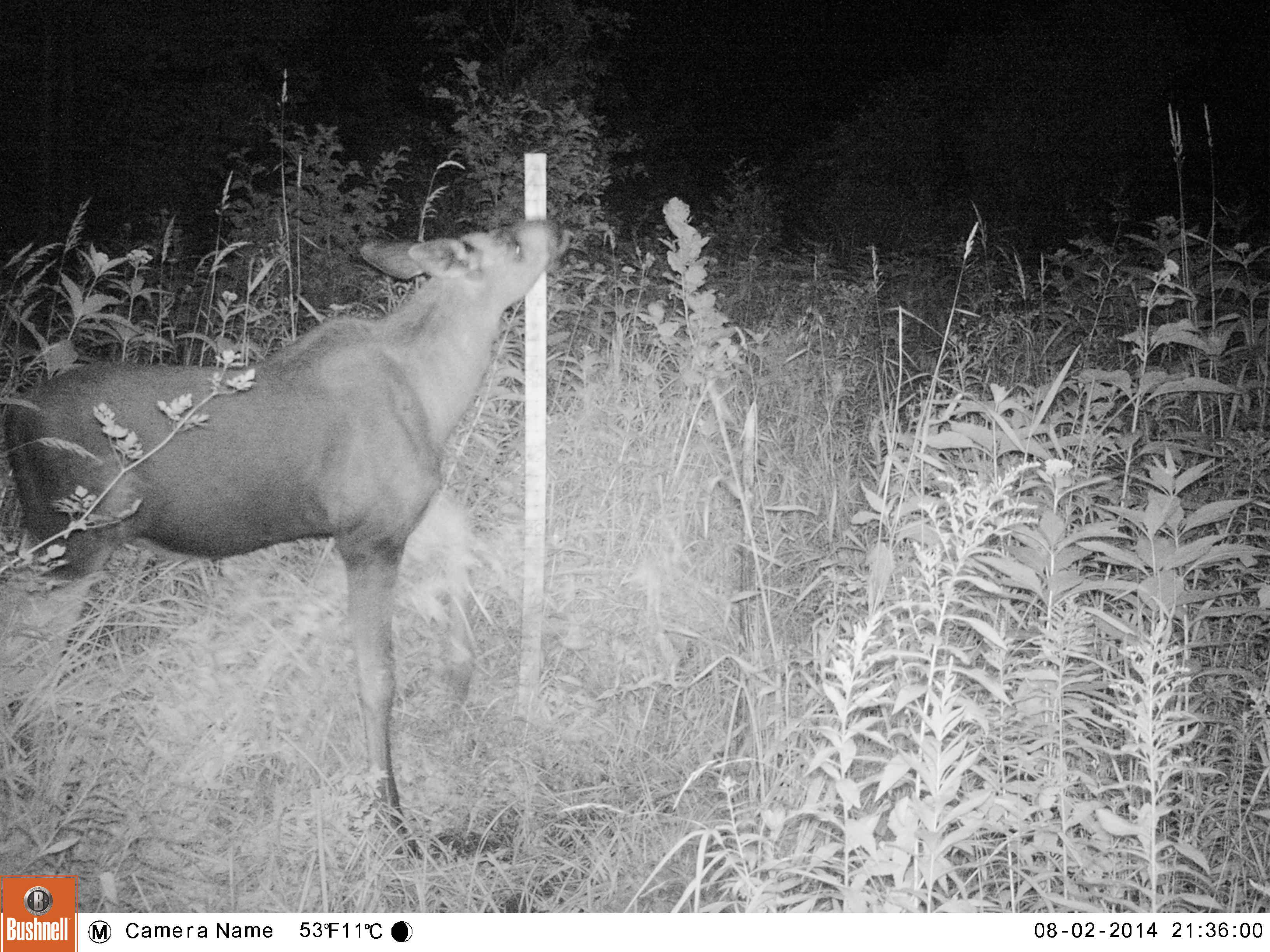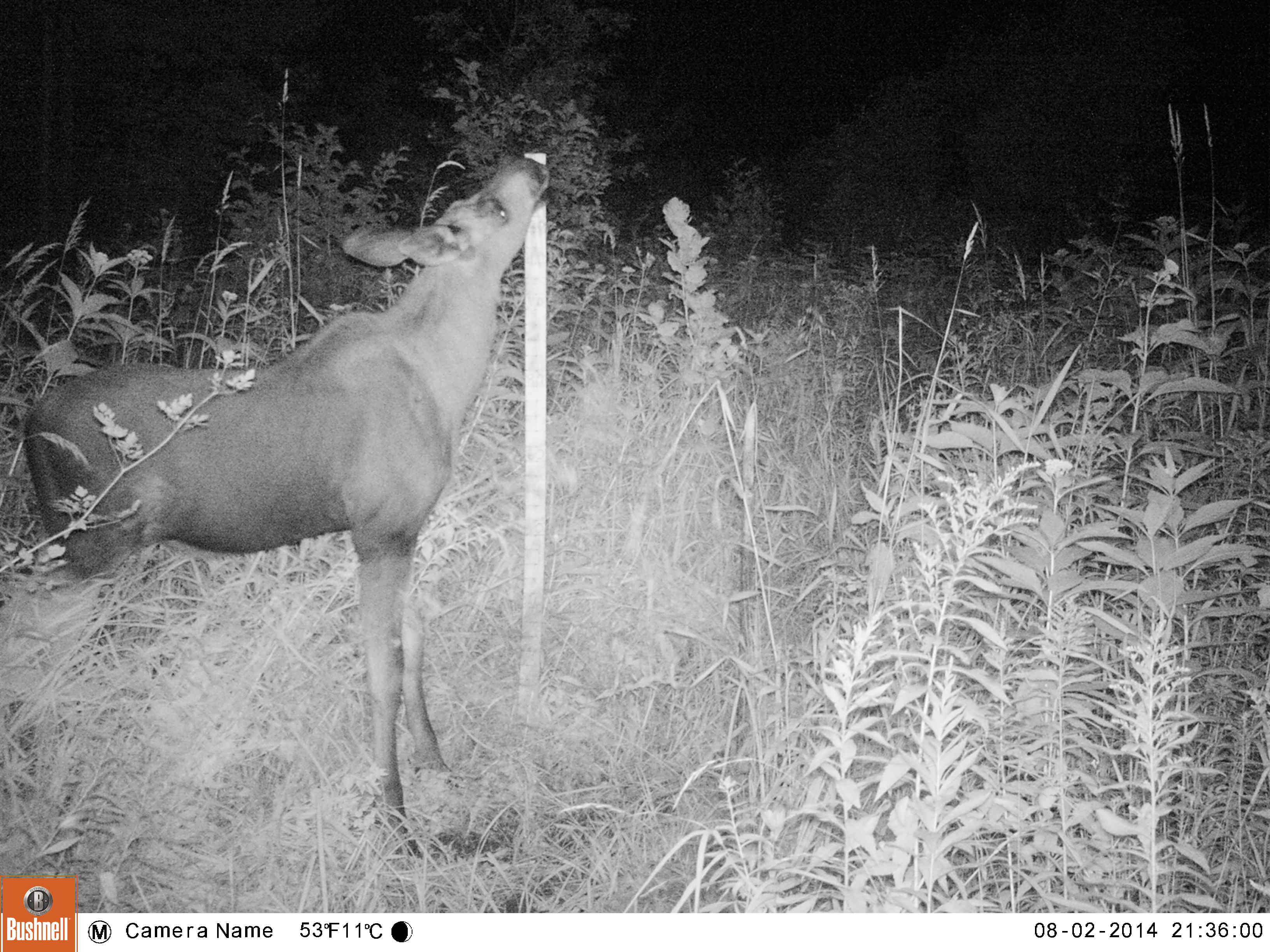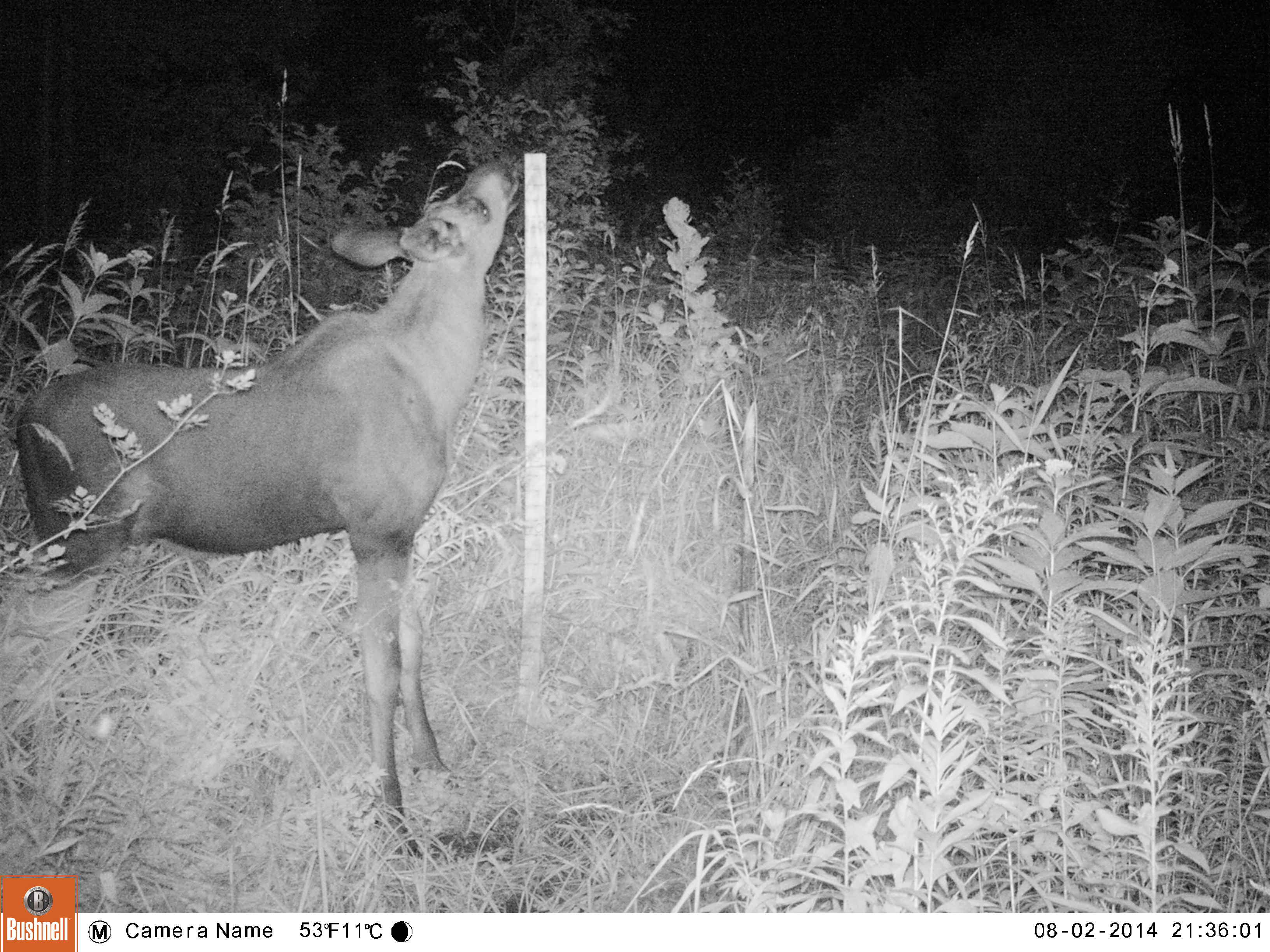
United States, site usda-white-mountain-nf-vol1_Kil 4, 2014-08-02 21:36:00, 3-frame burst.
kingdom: Animalia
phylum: Chordata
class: Mammalia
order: Artiodactyla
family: Cervidae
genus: Alces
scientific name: Alces alces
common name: moose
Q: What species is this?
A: Moose (Alces alces).